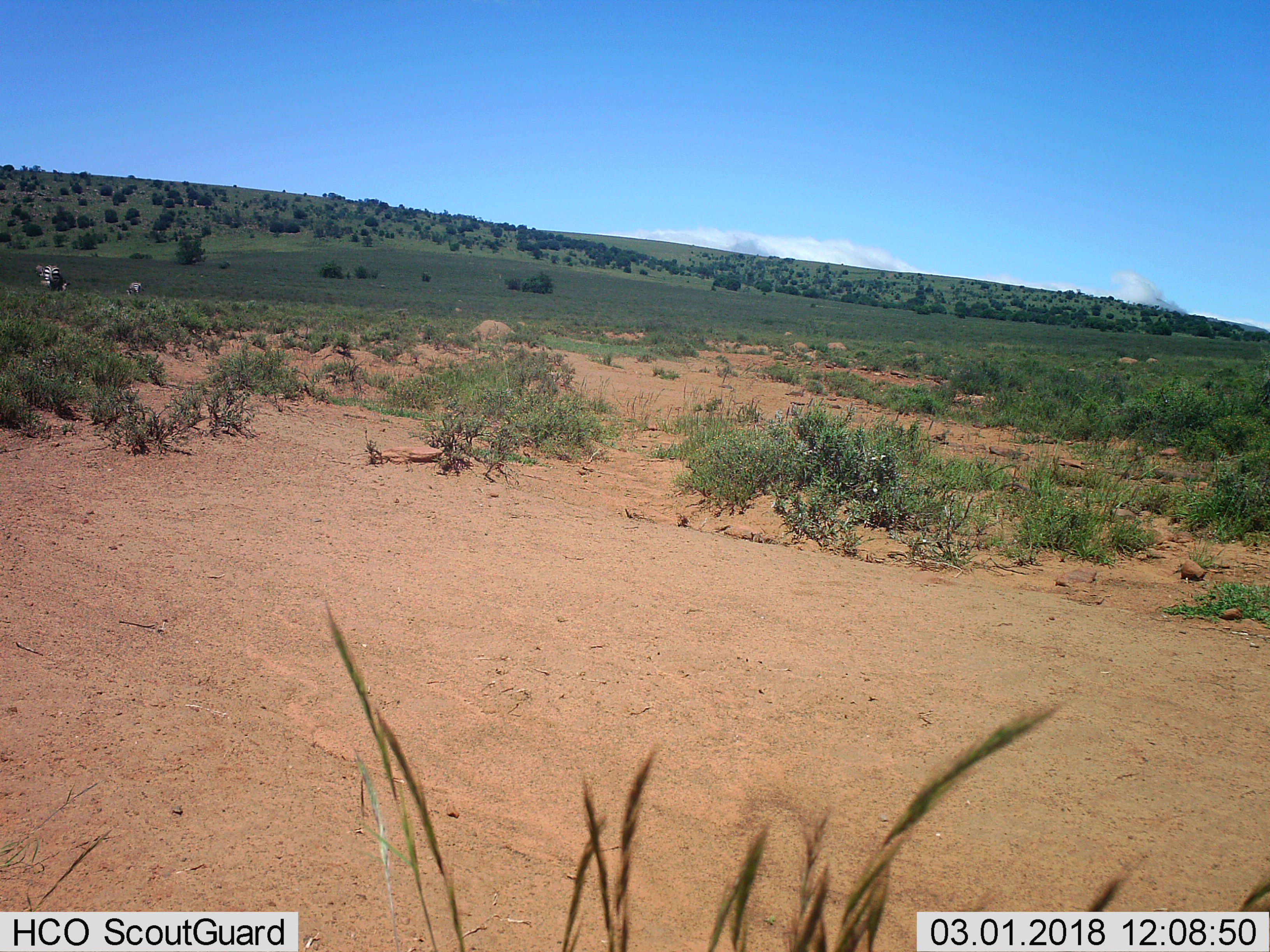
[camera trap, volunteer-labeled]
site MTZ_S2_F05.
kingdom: Animalia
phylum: Chordata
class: Mammalia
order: Perissodactyla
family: Equidae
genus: Equus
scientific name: Equus zebra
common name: mountain zebra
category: zebramountain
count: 2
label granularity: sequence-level